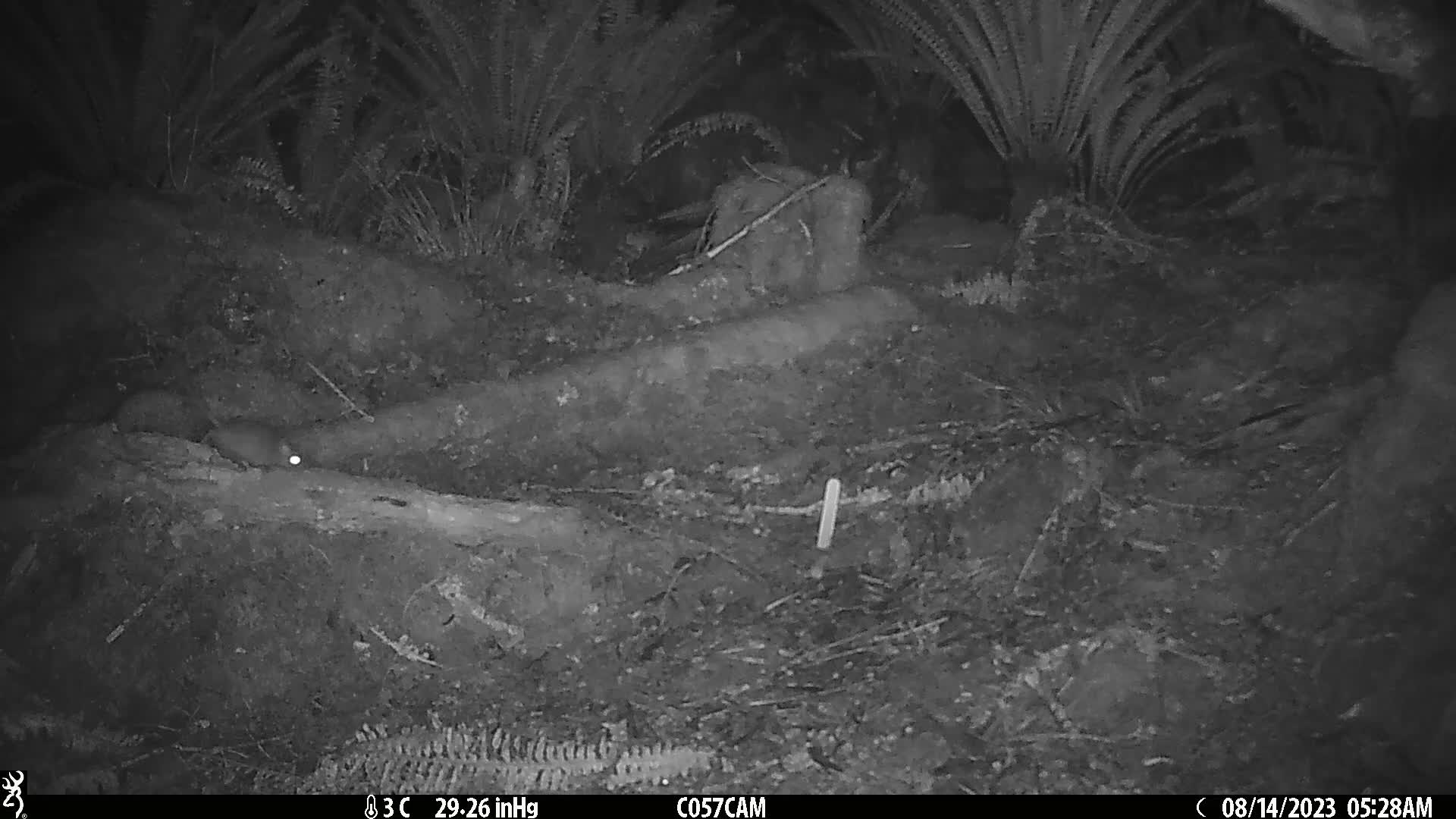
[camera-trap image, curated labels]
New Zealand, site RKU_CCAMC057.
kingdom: Animalia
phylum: Chordata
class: Mammalia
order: Rodentia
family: Muridae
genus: Rattus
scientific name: Rattus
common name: rat